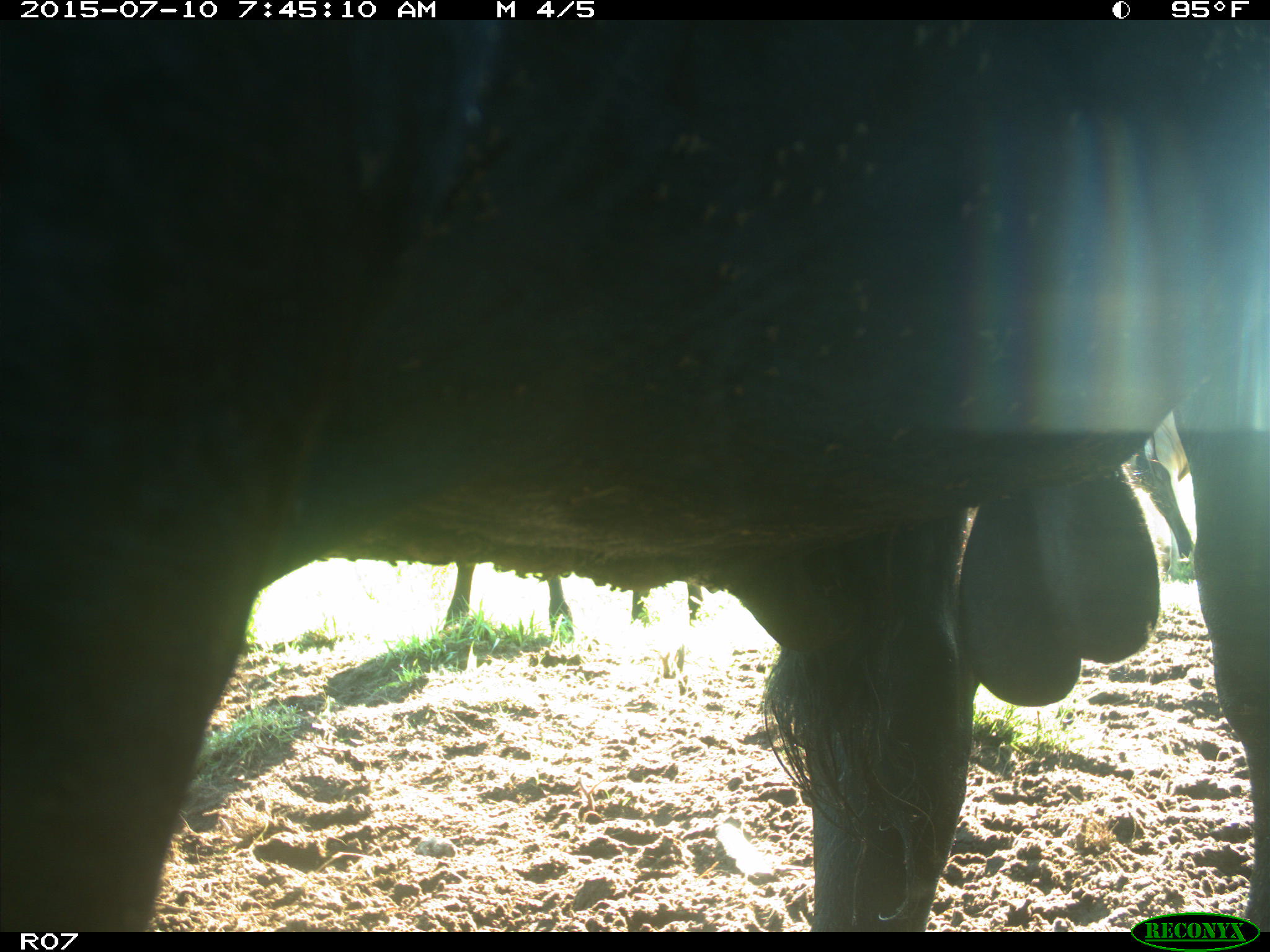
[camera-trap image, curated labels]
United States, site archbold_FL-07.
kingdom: Animalia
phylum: Chordata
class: Mammalia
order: Artiodactyla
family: Bovidae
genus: Bos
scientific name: Bos taurus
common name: domestic cow